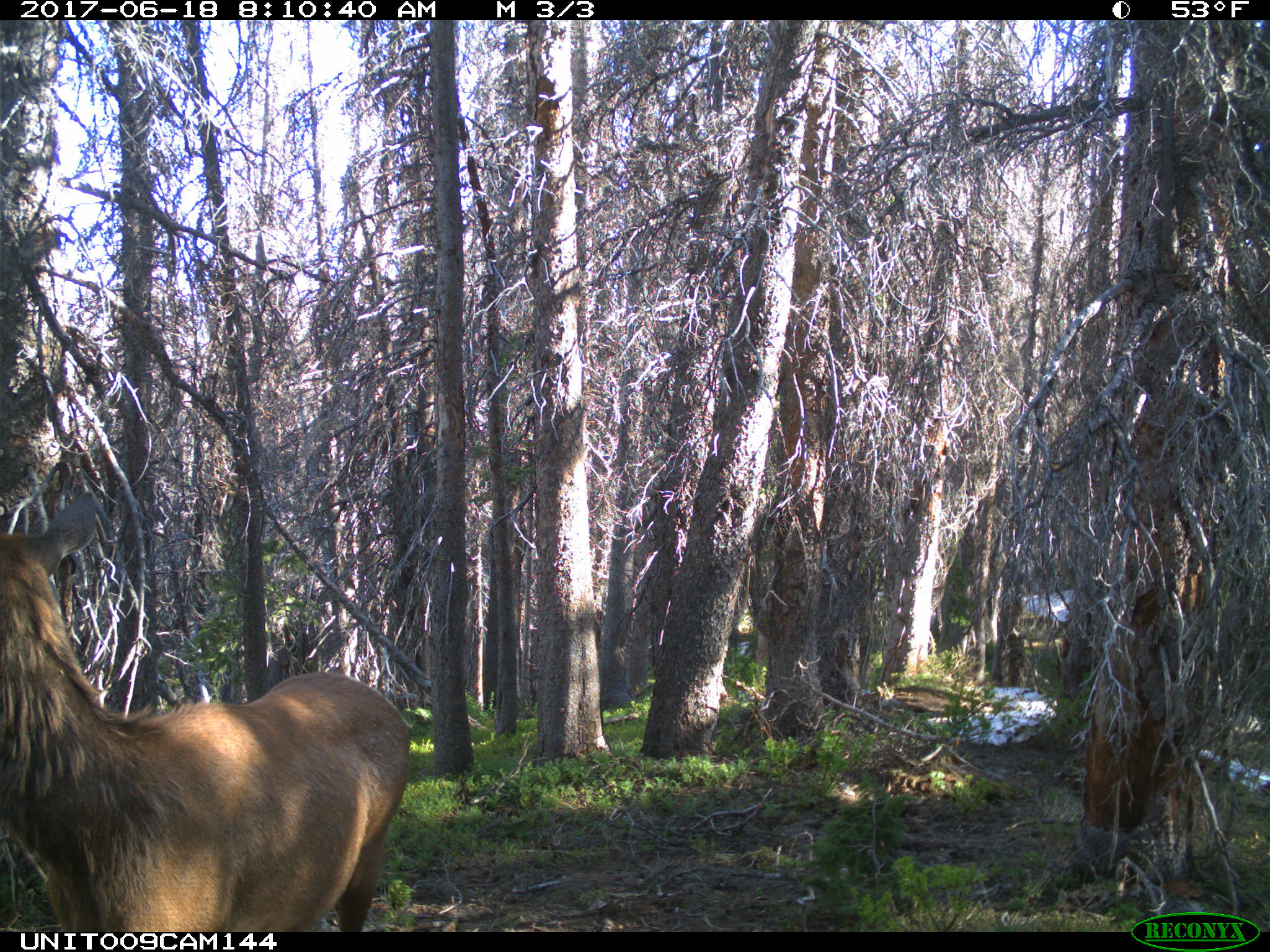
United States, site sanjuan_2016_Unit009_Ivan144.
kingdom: Animalia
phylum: Chordata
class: Mammalia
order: Artiodactyla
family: Cervidae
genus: Cervus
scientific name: Cervus elaphus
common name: red deer